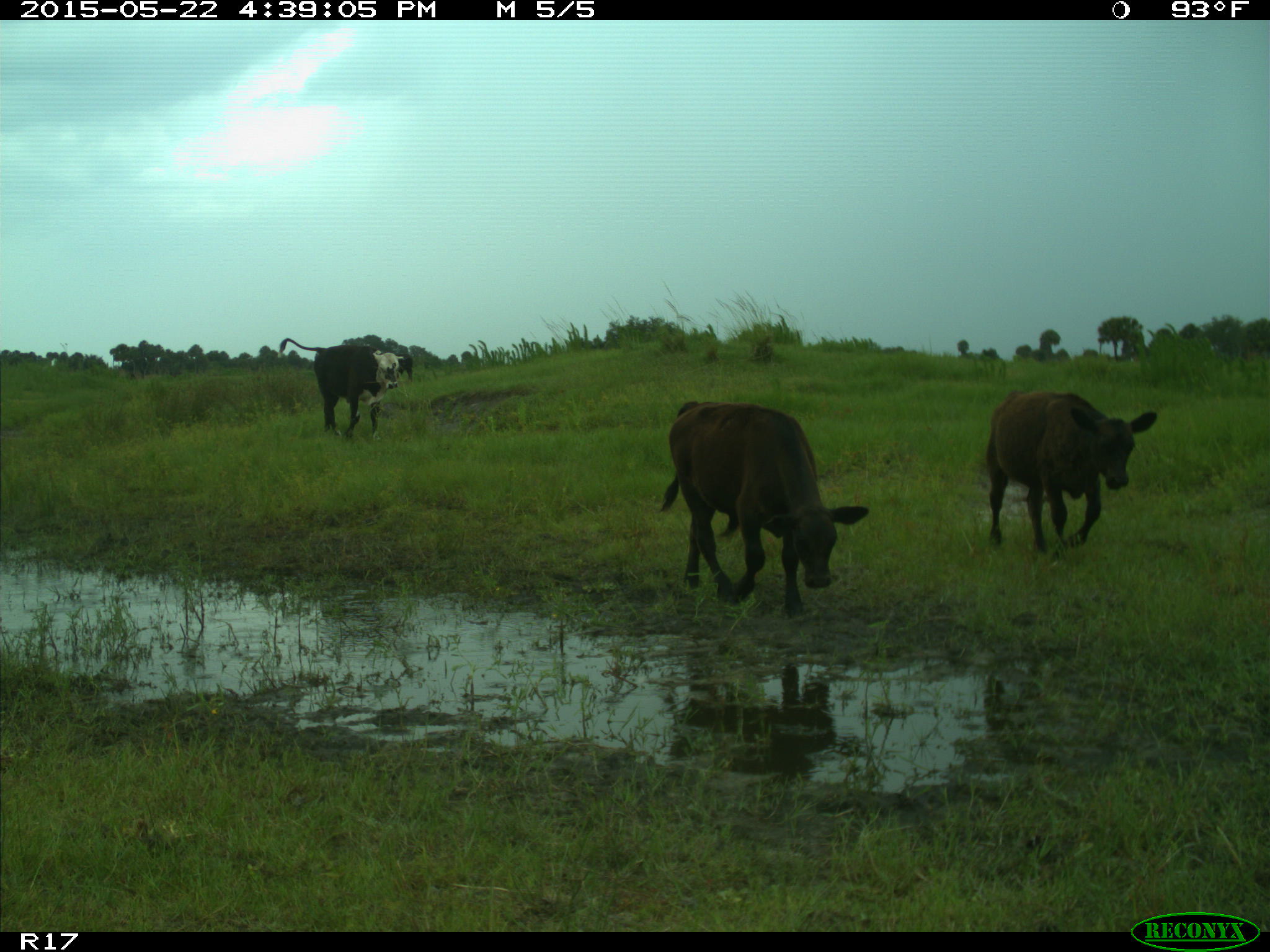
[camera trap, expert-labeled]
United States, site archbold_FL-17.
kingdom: Animalia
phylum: Chordata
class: Mammalia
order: Artiodactyla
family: Bovidae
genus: Bos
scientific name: Bos taurus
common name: domestic cow